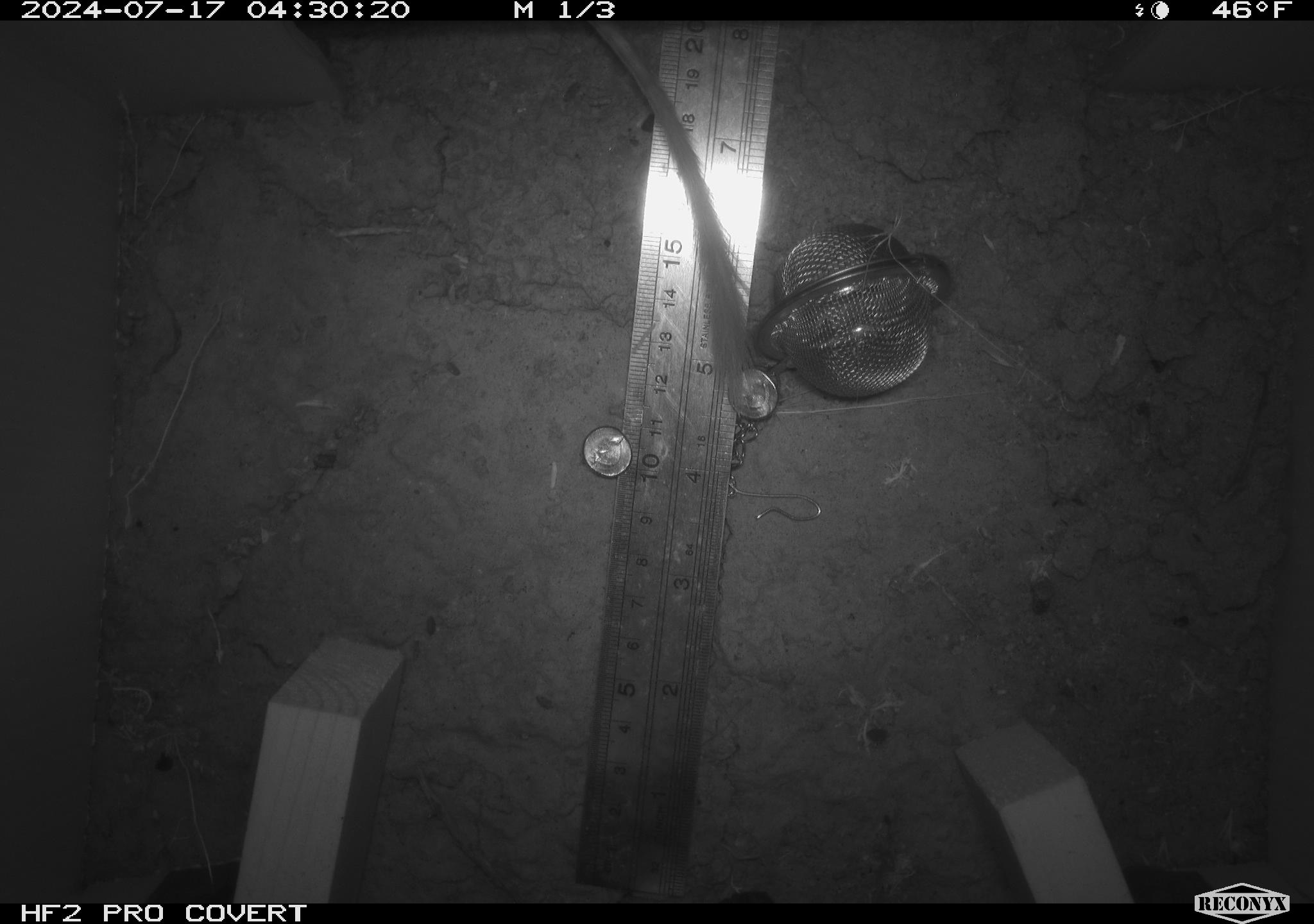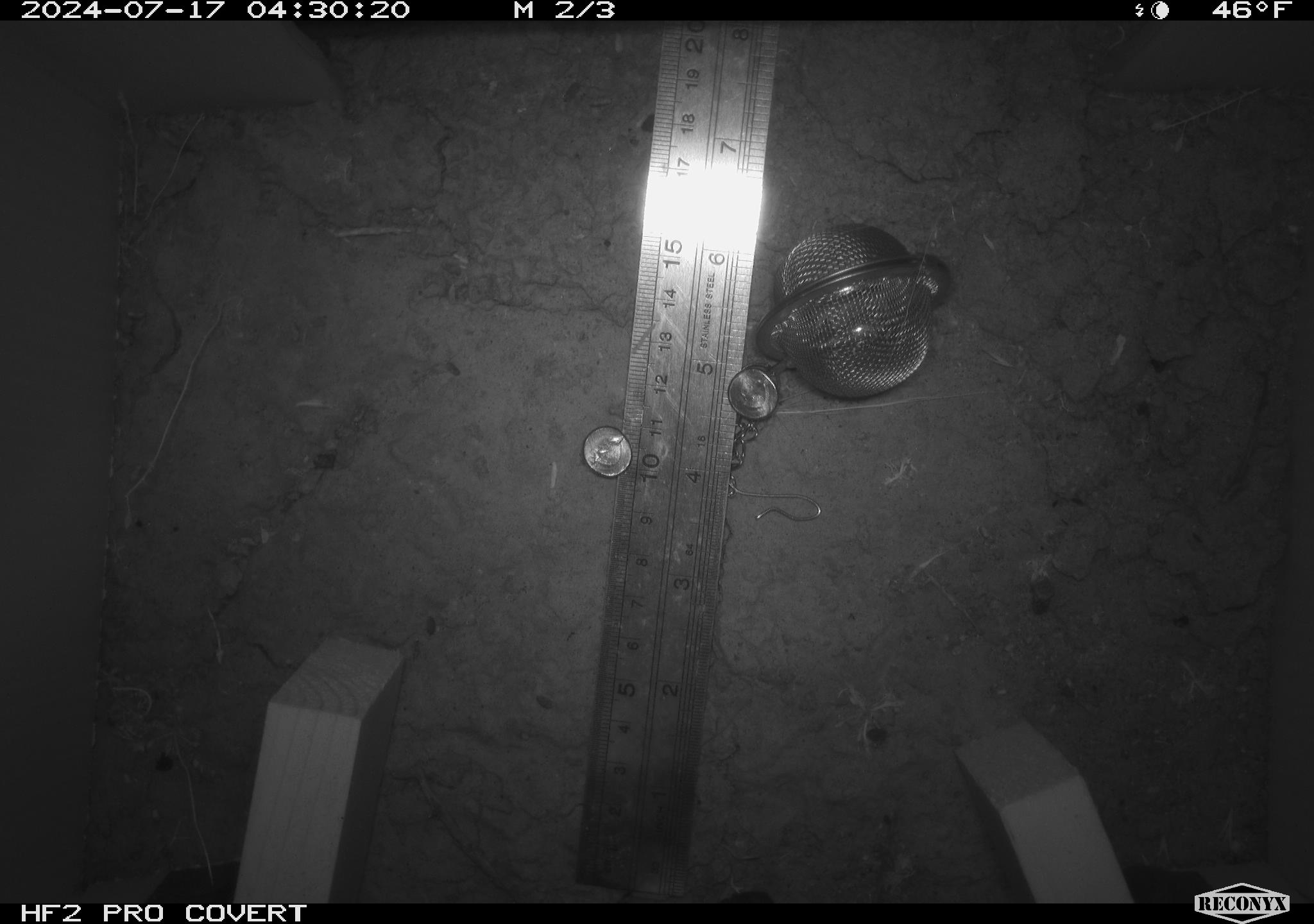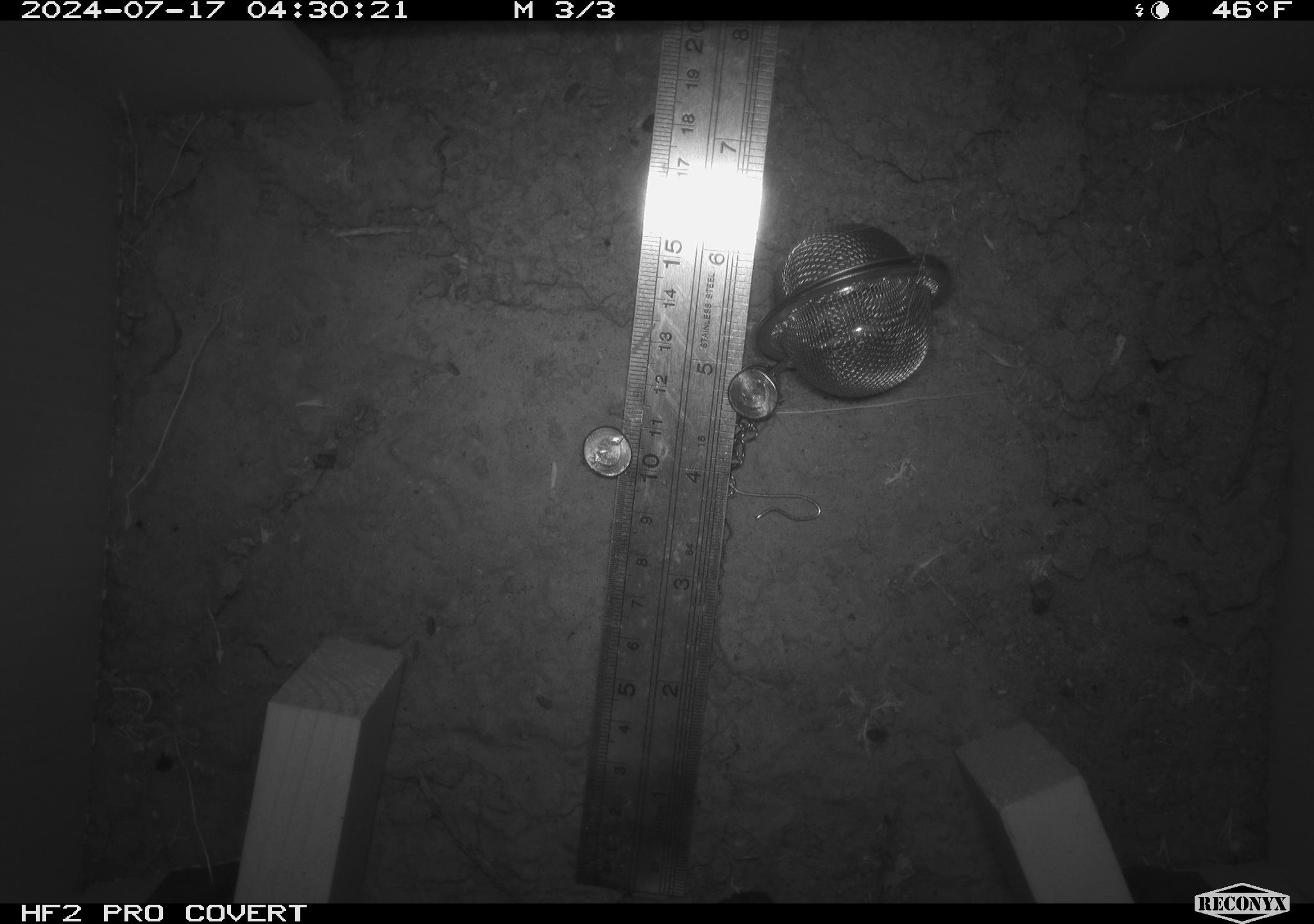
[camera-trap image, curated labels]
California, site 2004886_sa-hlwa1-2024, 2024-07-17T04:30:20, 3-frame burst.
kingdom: Animalia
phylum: Chordata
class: Mammalia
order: Rodentia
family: Heteromyidae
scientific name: Heteromyidae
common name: kangaroo rats and pocket mice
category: heteromyidae family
Heteromyidae family (kangaroo rats and pocket mice) (Heteromyidae).